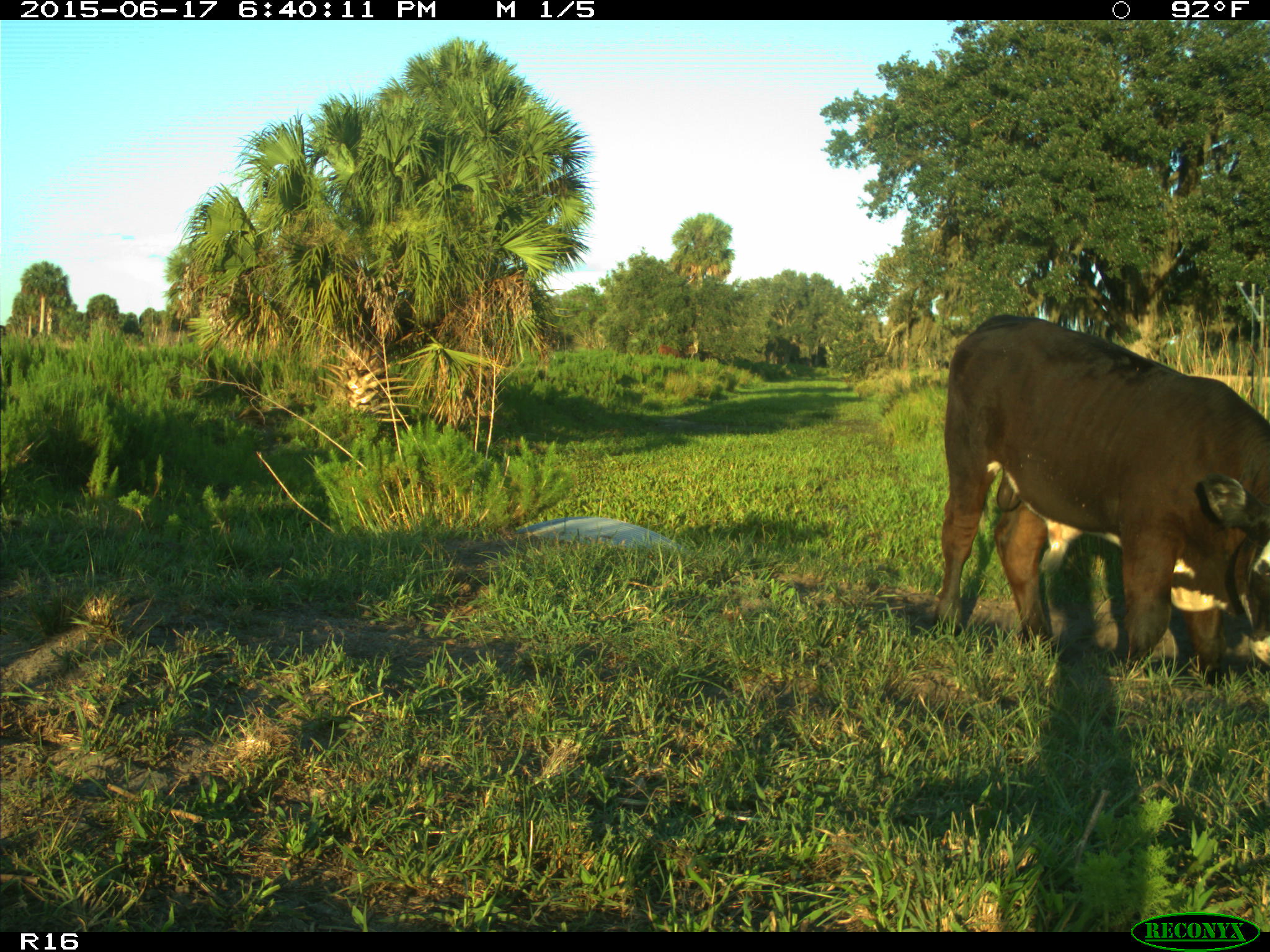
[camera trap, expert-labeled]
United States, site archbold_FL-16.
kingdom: Animalia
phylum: Chordata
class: Mammalia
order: Artiodactyla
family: Bovidae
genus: Bos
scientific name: Bos taurus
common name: domestic cow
Bos taurus (domestic cow).